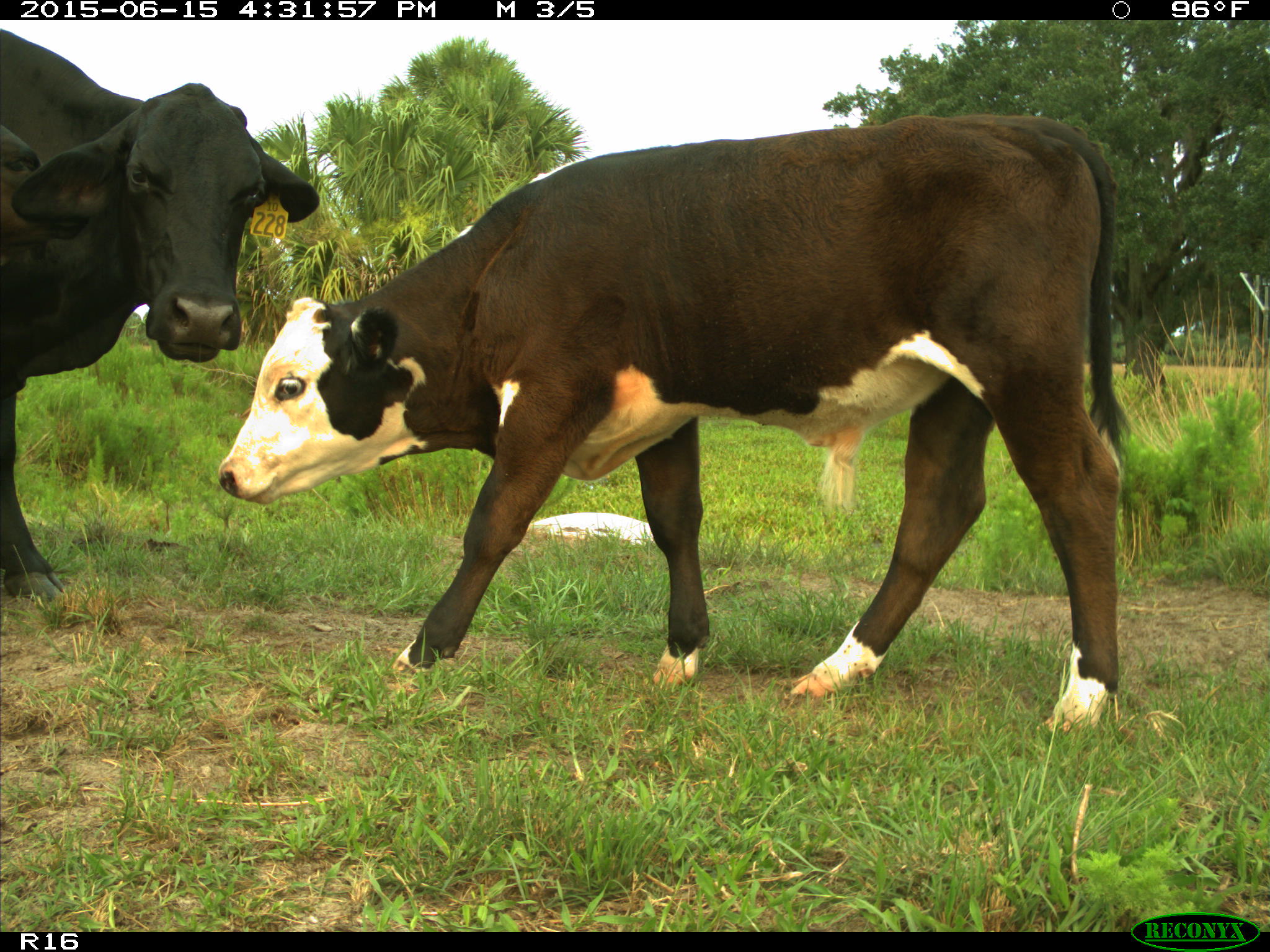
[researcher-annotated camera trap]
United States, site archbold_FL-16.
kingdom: Animalia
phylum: Chordata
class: Mammalia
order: Artiodactyla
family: Bovidae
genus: Bos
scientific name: Bos taurus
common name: domestic cow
Bos taurus (domestic cow).